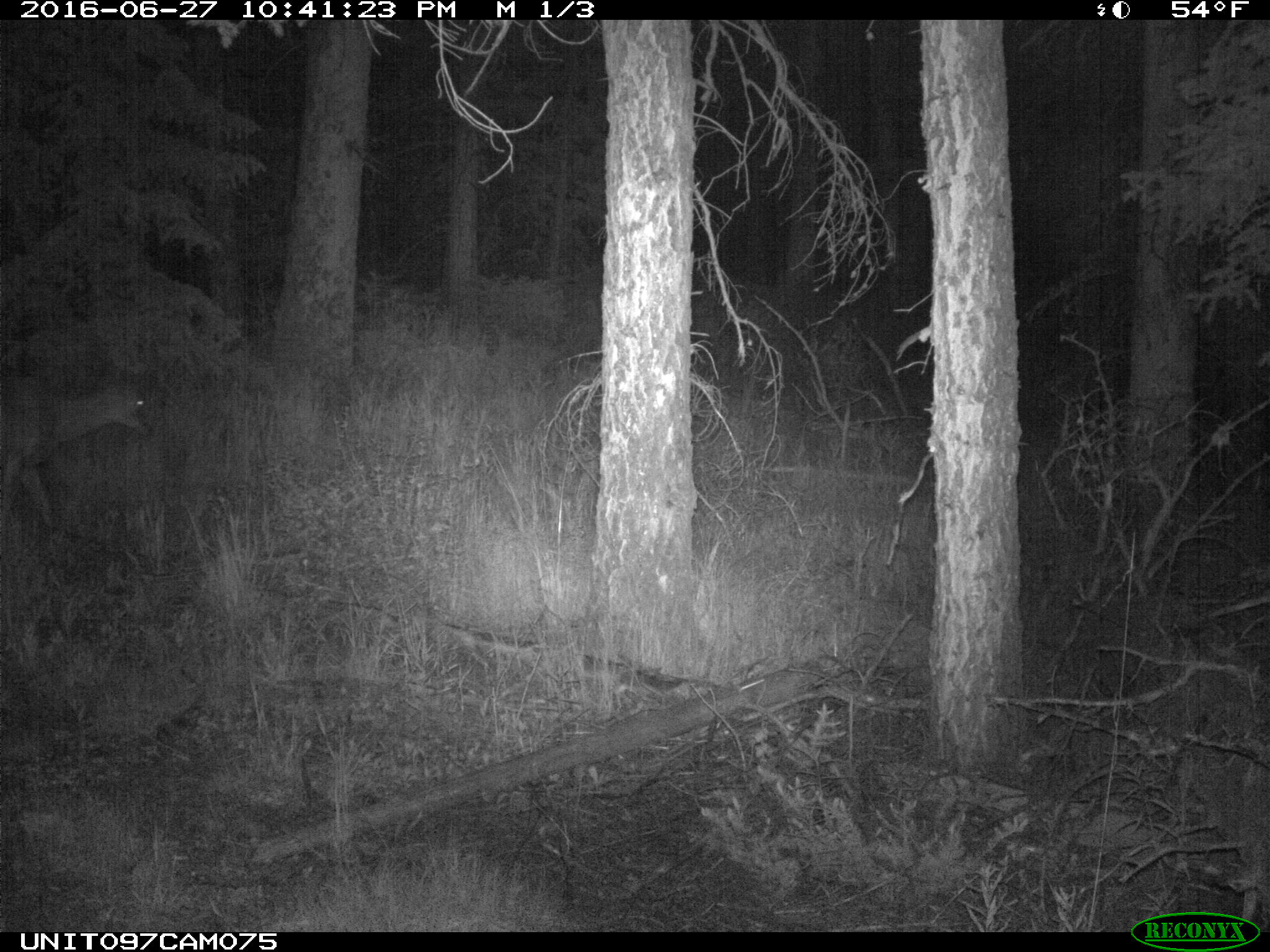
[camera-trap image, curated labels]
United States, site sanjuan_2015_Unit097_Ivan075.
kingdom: Animalia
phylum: Chordata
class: Mammalia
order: Artiodactyla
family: Cervidae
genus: Odocoileus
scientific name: Odocoileus hemionus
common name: mule deer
Odocoileus hemionus (mule deer).